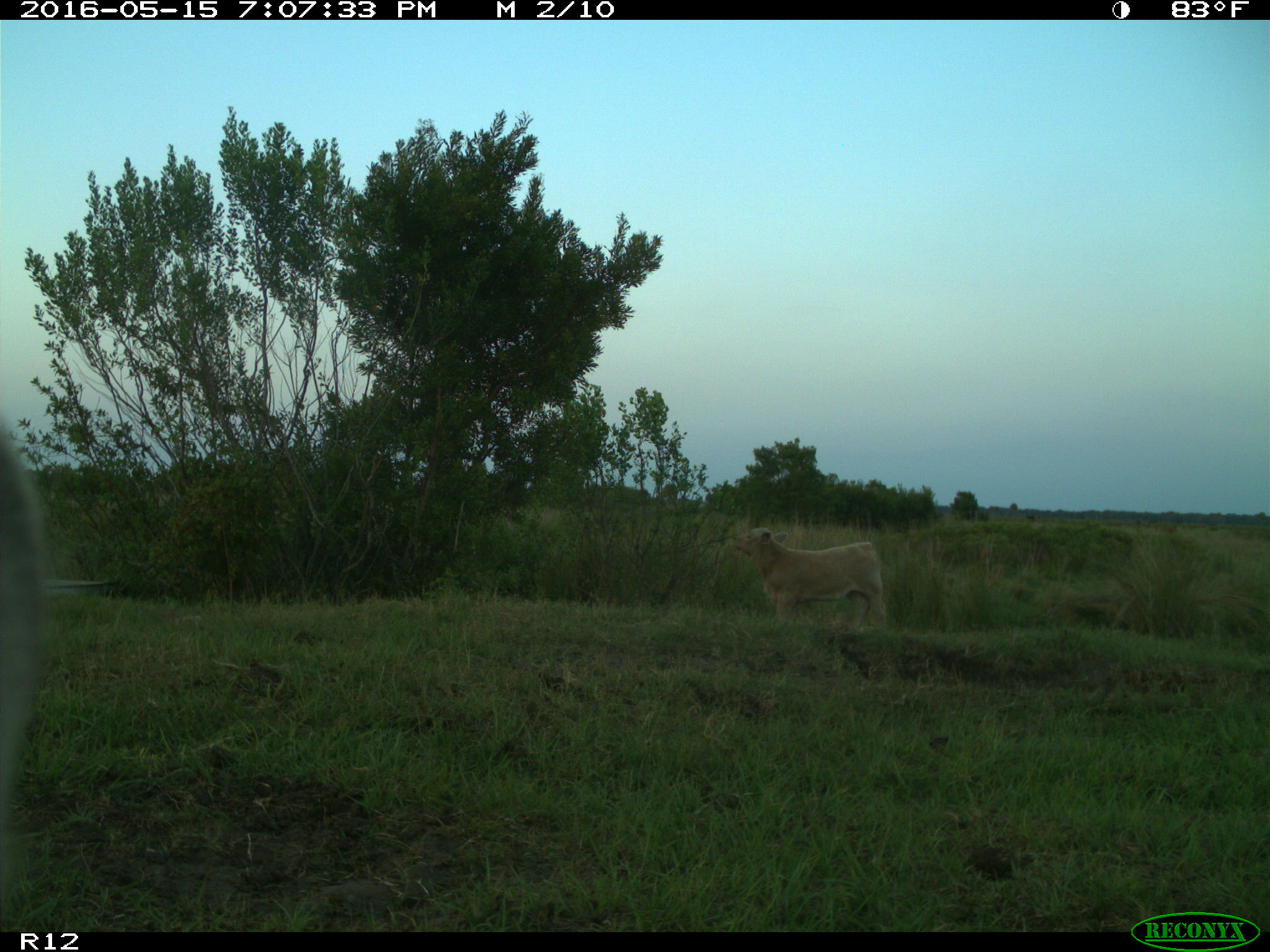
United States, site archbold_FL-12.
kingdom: Animalia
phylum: Chordata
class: Mammalia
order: Artiodactyla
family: Bovidae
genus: Bos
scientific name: Bos taurus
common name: domestic cow